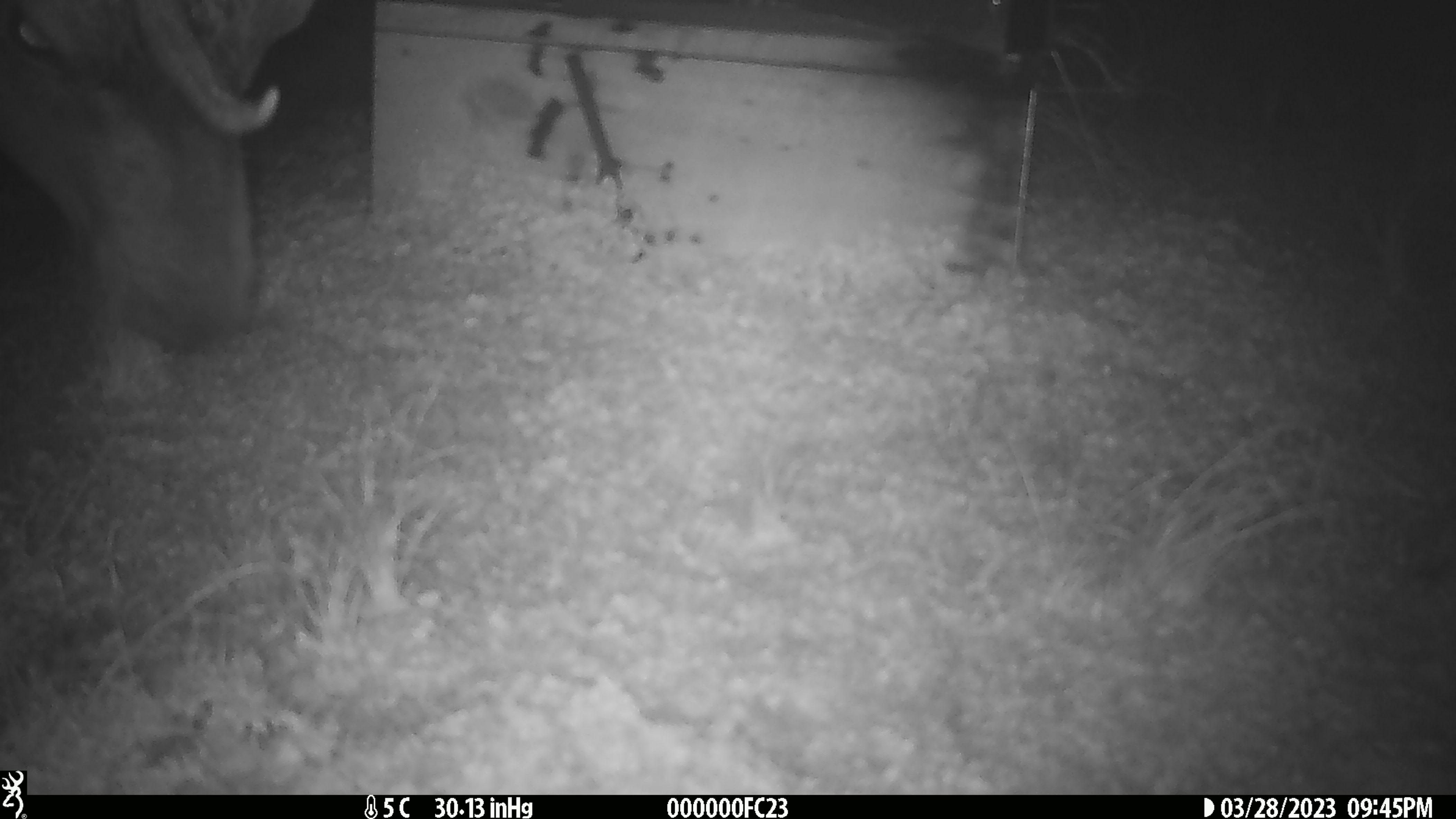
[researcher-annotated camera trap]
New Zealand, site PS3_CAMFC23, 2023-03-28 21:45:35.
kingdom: Animalia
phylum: Chordata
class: Mammalia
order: Artiodactyla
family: Cervidae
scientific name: Cervidae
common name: deer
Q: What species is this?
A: Deer (Cervidae).